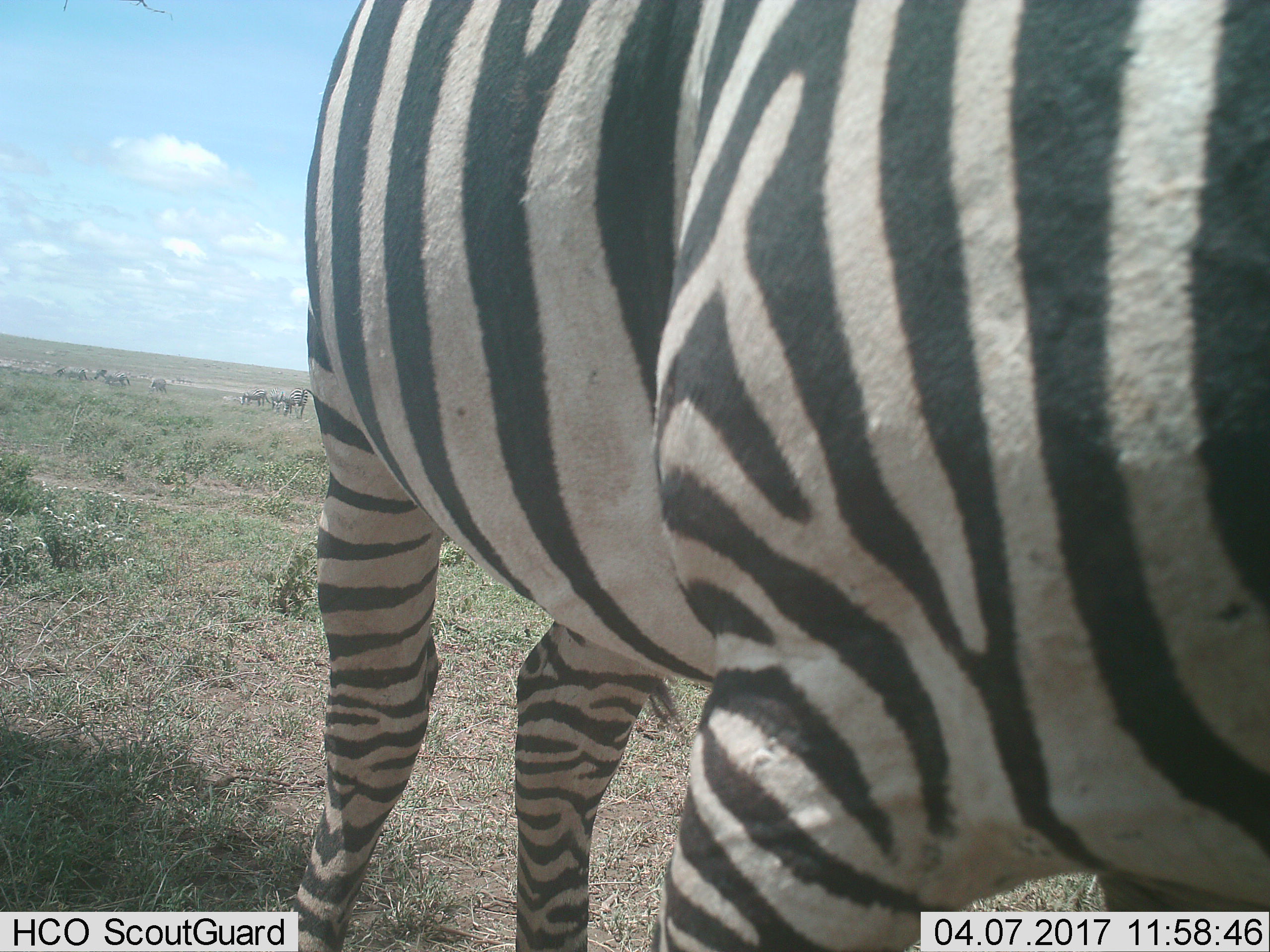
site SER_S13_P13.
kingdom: Animalia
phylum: Chordata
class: Mammalia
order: Perissodactyla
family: Equidae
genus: Equus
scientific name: Equus quagga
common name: plains zebra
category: zebraplains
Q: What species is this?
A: Zebraplains (plains zebra) (Equus quagga).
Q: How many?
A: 7.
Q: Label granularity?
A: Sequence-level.